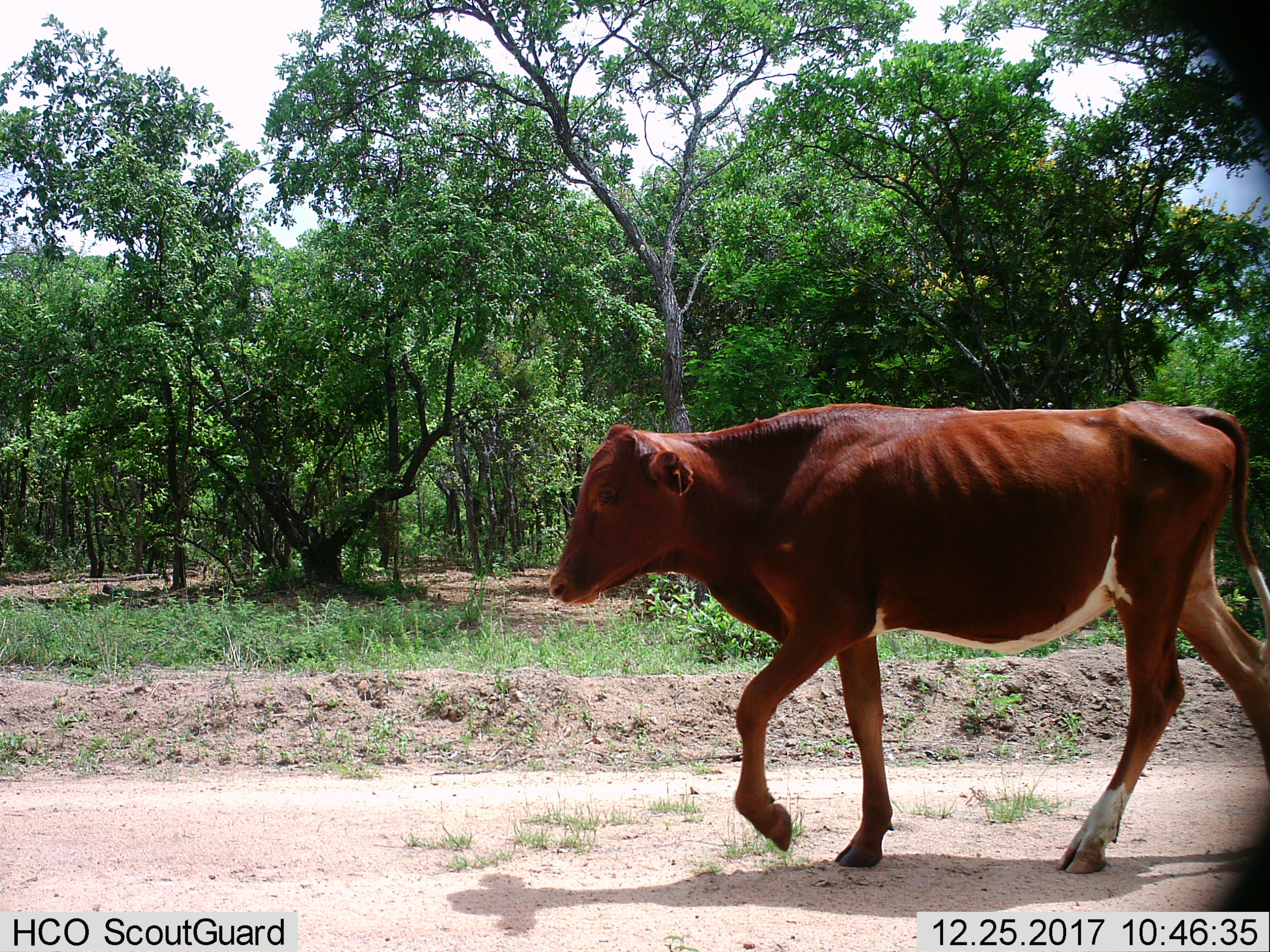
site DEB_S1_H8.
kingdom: Animalia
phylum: Chordata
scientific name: Vertebrata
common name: domestic animal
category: domesticanimal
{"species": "domesticanimal (domestic animal) (Vertebrata)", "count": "1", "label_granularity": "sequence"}